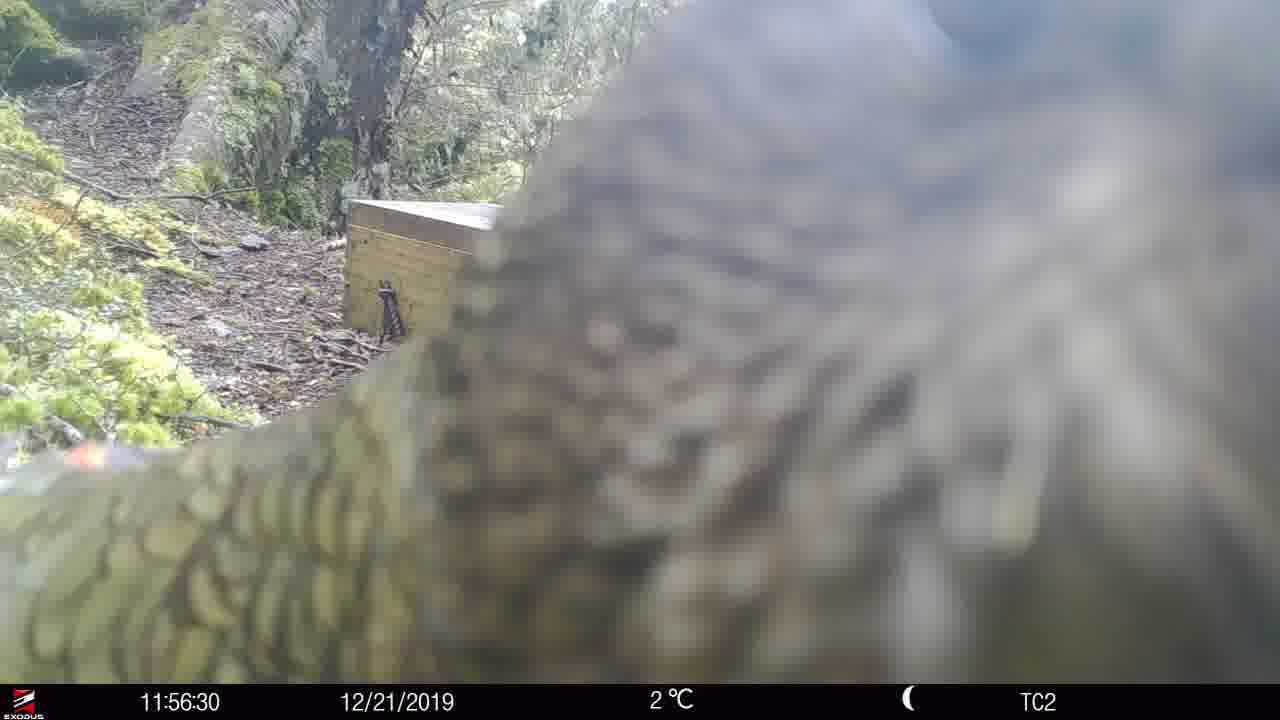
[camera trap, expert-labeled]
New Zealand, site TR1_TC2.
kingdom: Animalia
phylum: Chordata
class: Aves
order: Psittaciformes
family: Strigopidae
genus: Nestor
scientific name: Nestor notabilis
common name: kea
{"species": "kea (Nestor notabilis)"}